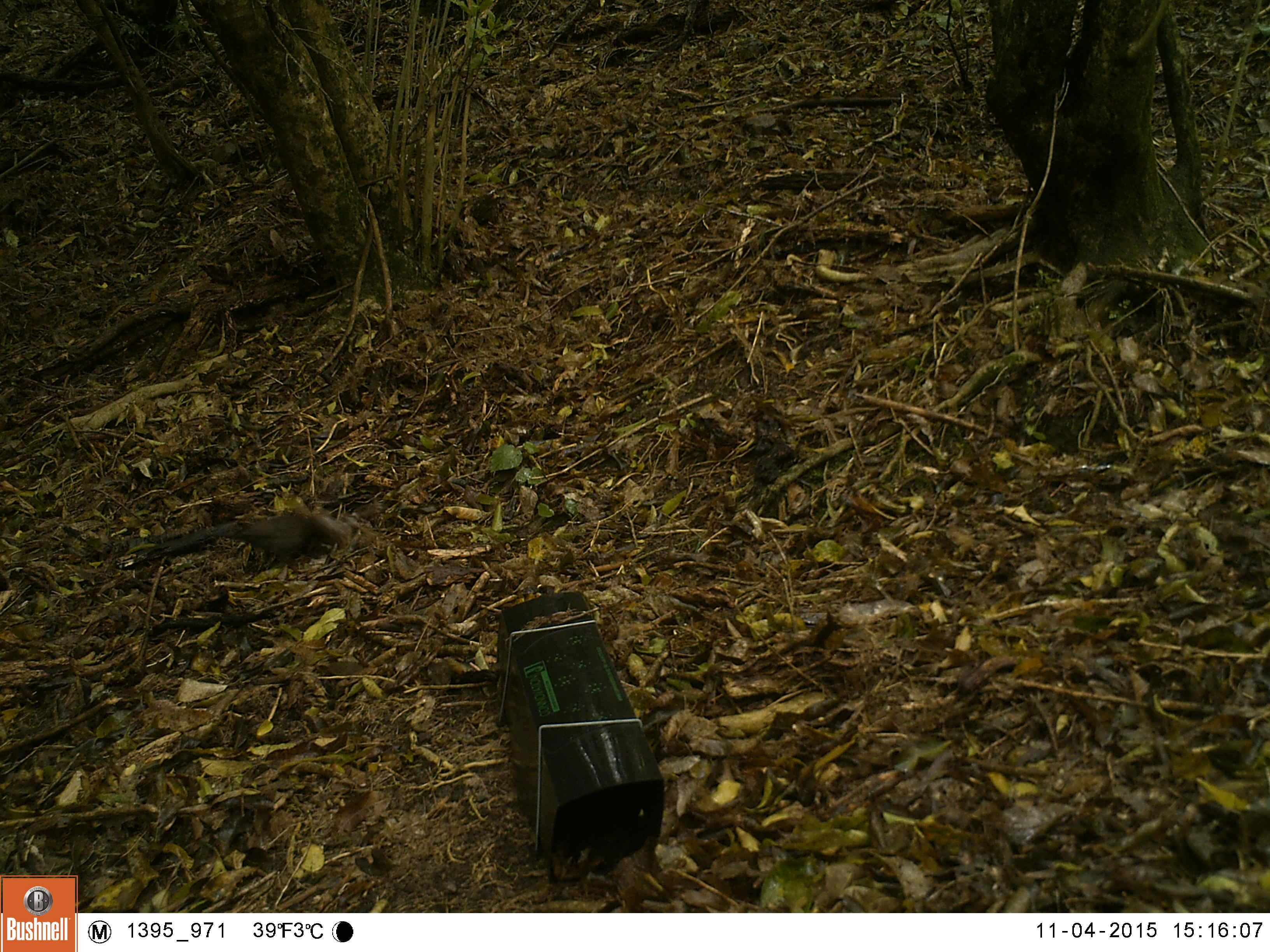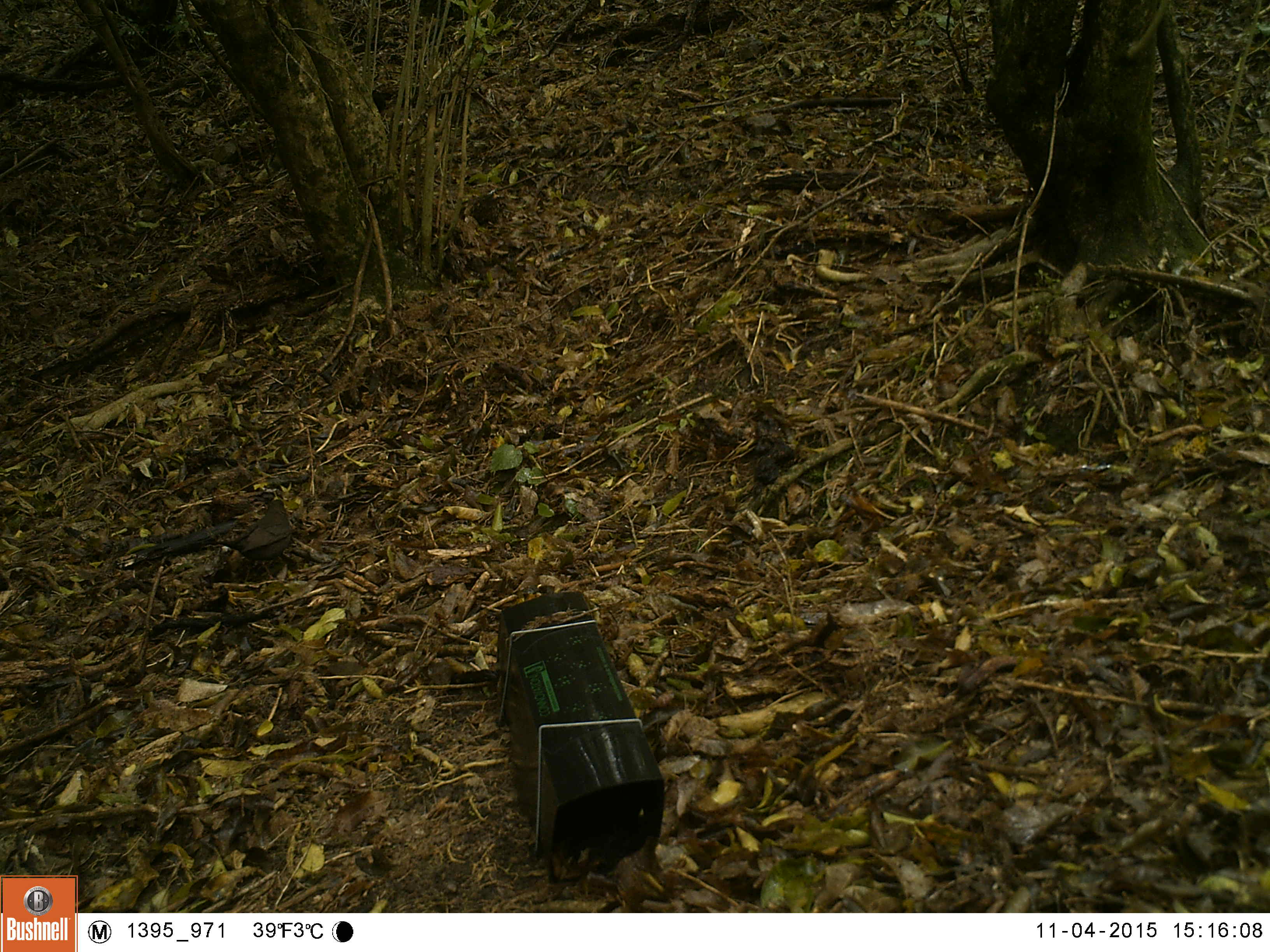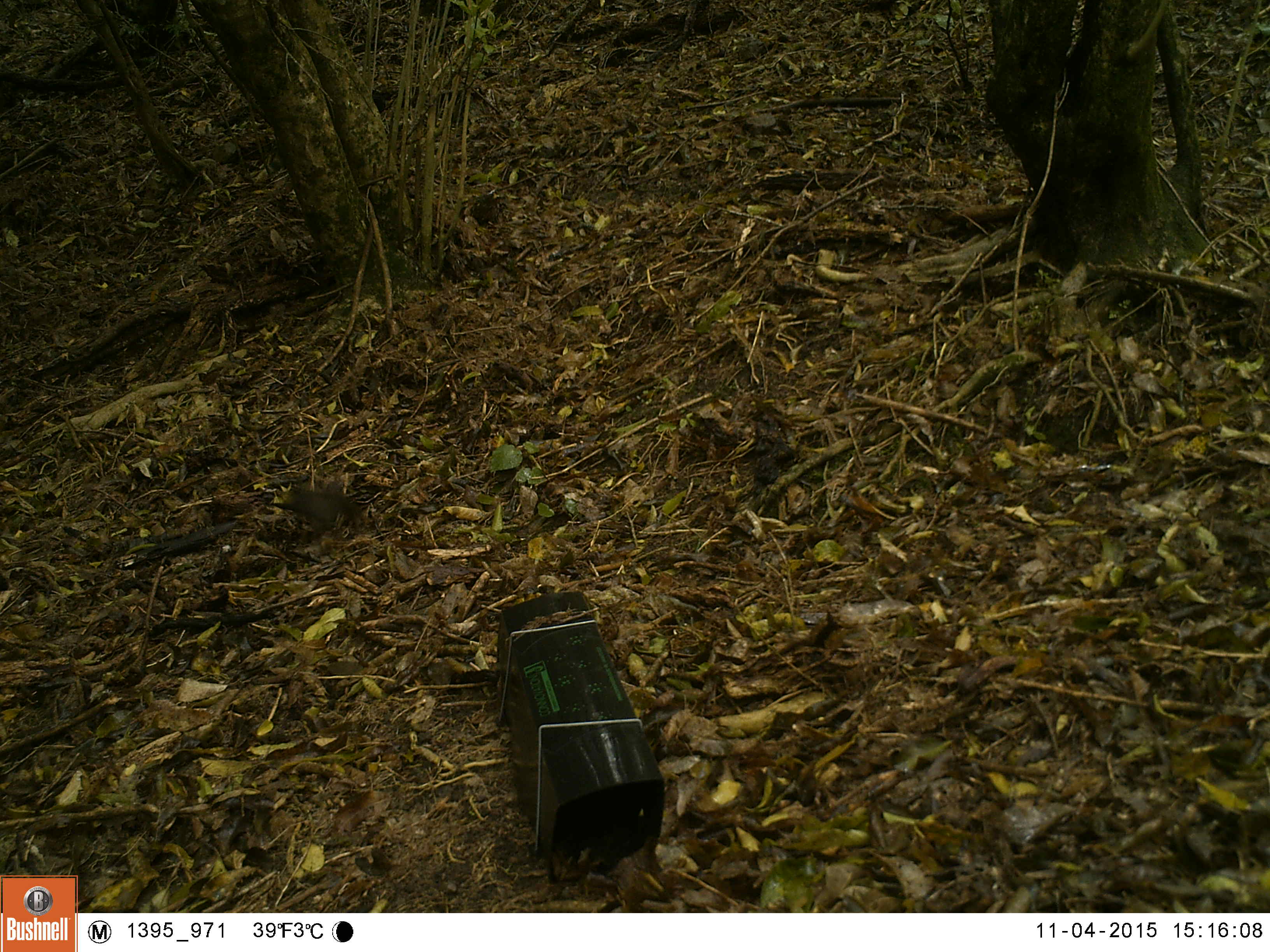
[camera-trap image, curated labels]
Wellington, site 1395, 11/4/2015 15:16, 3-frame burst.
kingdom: Animalia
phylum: Chordata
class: Aves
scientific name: Aves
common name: bird